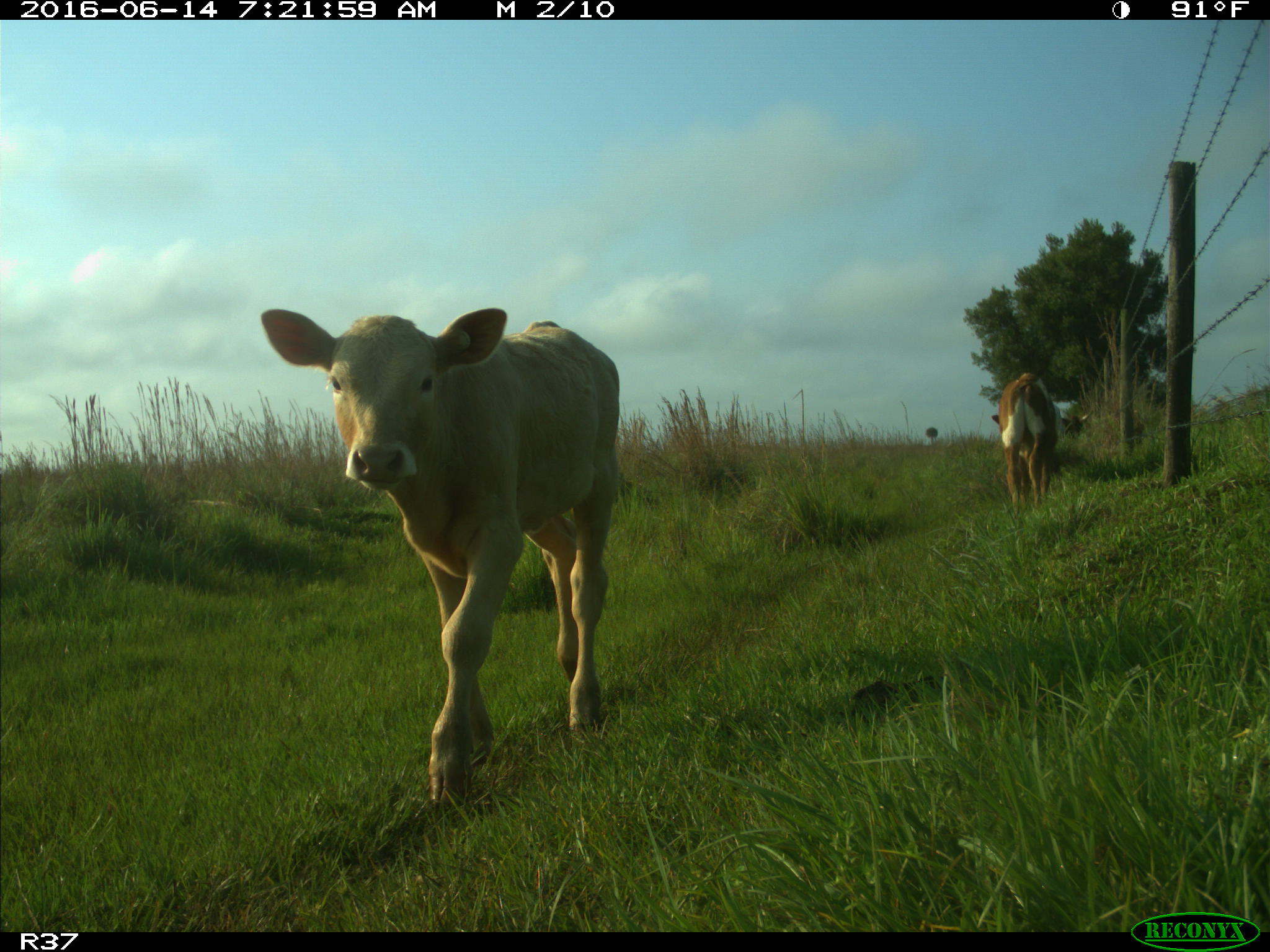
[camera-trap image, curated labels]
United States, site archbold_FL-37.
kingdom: Animalia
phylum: Chordata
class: Mammalia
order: Artiodactyla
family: Bovidae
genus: Bos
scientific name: Bos taurus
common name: domestic cow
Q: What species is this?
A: Bos taurus (domestic cow).